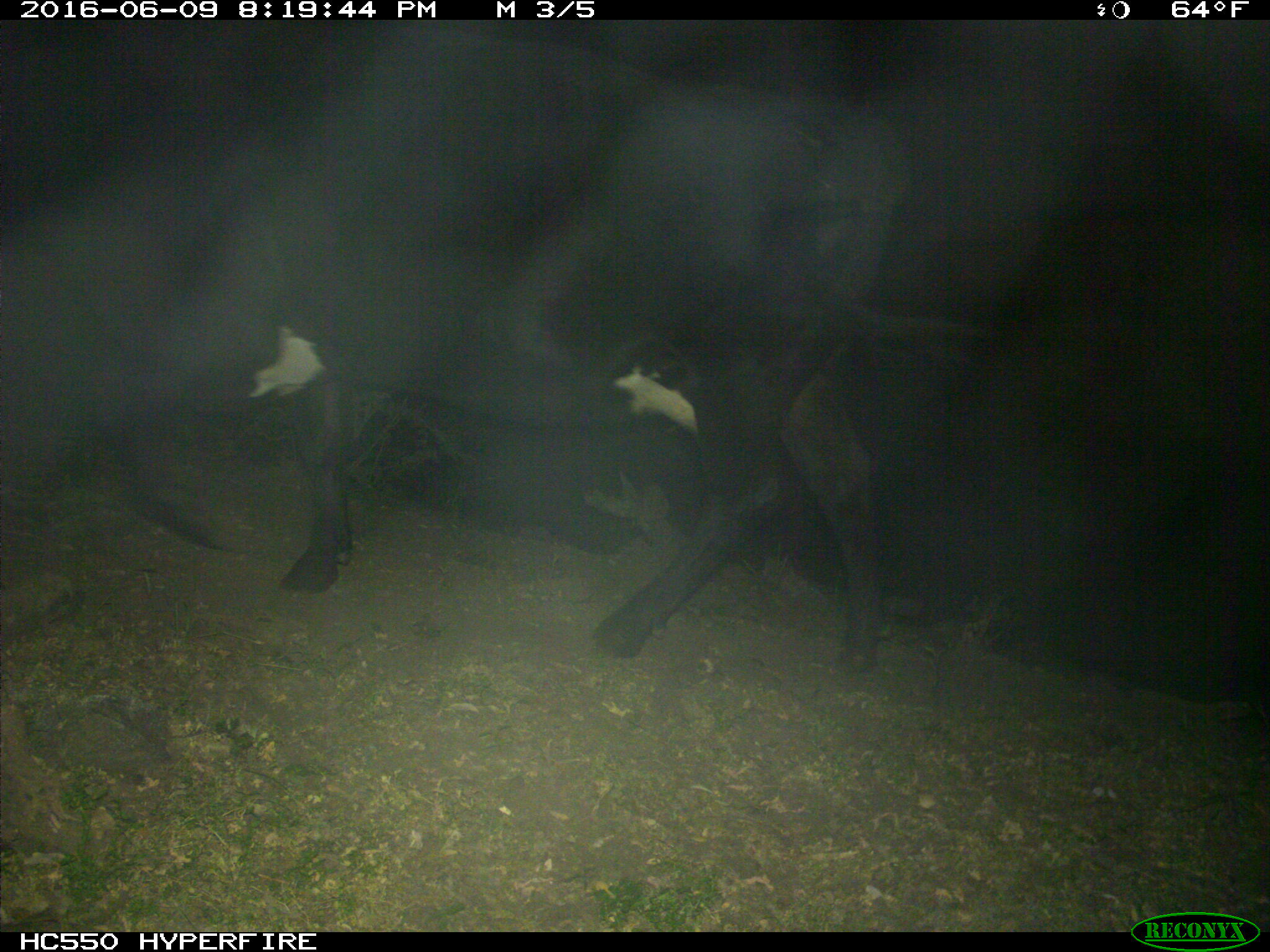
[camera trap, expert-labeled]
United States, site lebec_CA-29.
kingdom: Animalia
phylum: Chordata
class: Mammalia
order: Artiodactyla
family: Bovidae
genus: Bos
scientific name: Bos taurus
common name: domestic cow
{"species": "Bos taurus (domestic cow)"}